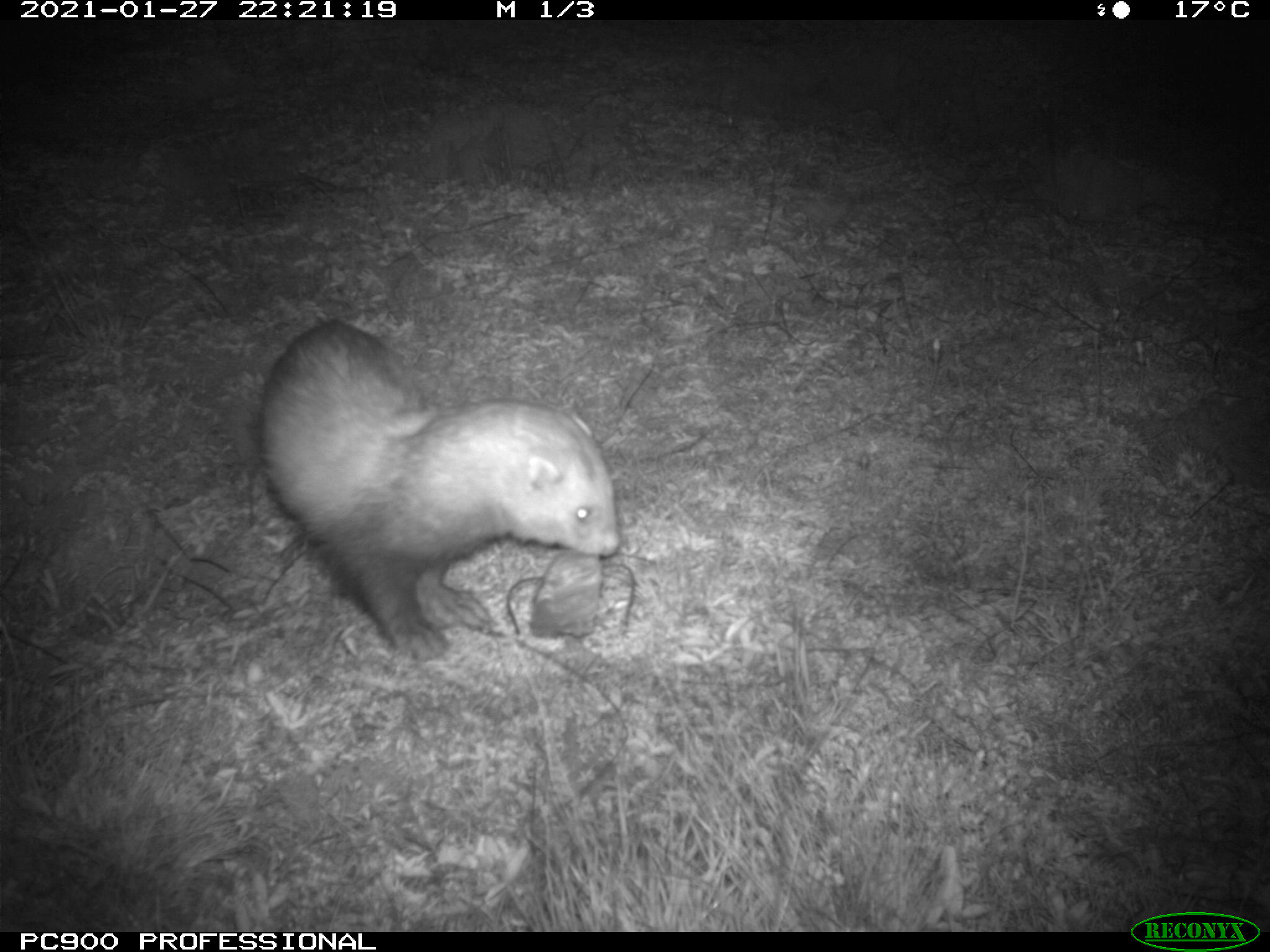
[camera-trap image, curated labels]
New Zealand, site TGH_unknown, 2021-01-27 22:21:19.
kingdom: Animalia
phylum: Chordata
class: Mammalia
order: Carnivora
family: Mustelidae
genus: Mustela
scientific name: Mustela furo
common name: ferret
Ferret (Mustela furo).